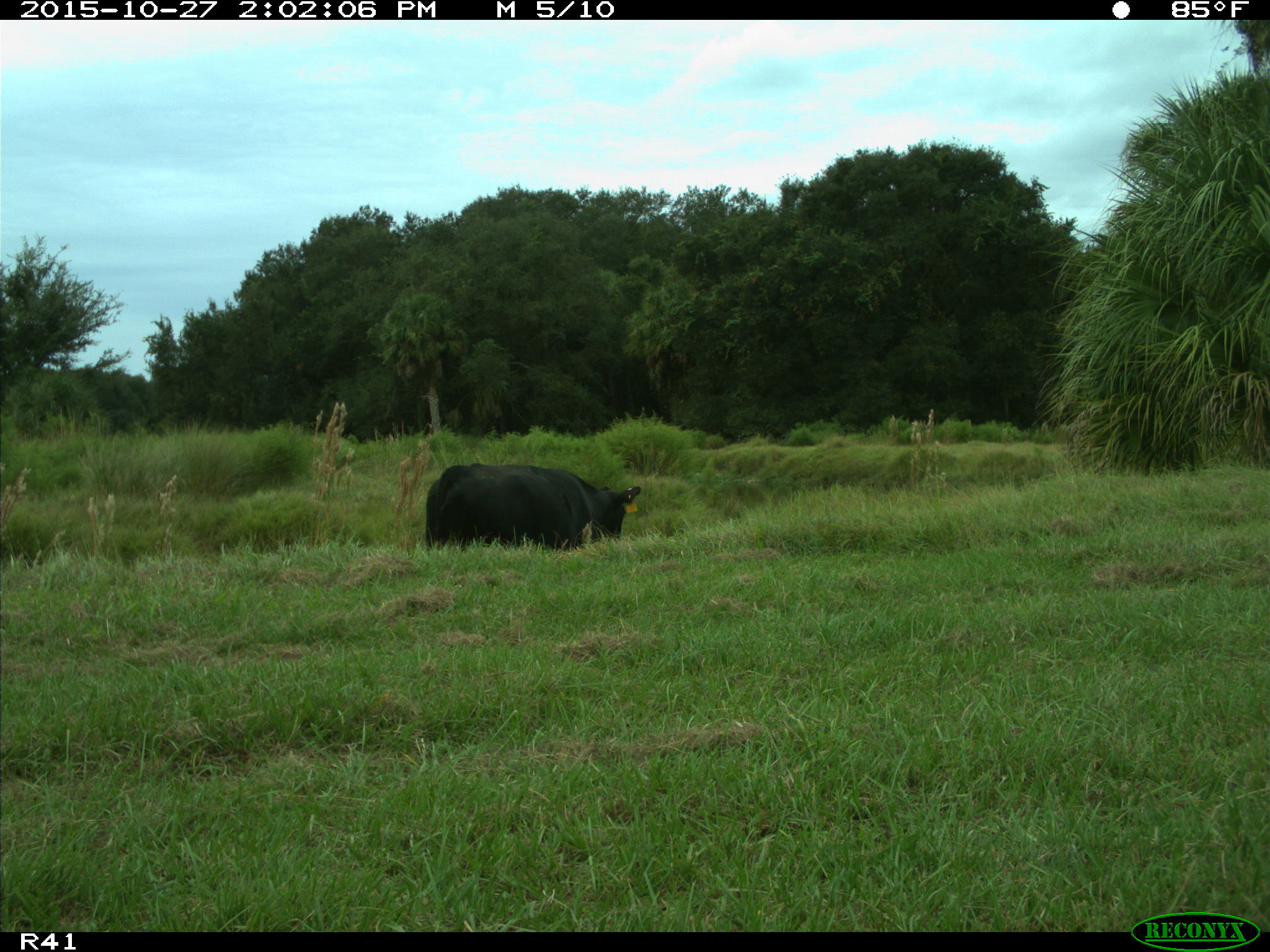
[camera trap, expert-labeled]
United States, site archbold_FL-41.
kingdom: Animalia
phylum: Chordata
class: Mammalia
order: Artiodactyla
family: Bovidae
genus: Bos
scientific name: Bos taurus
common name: domestic cow